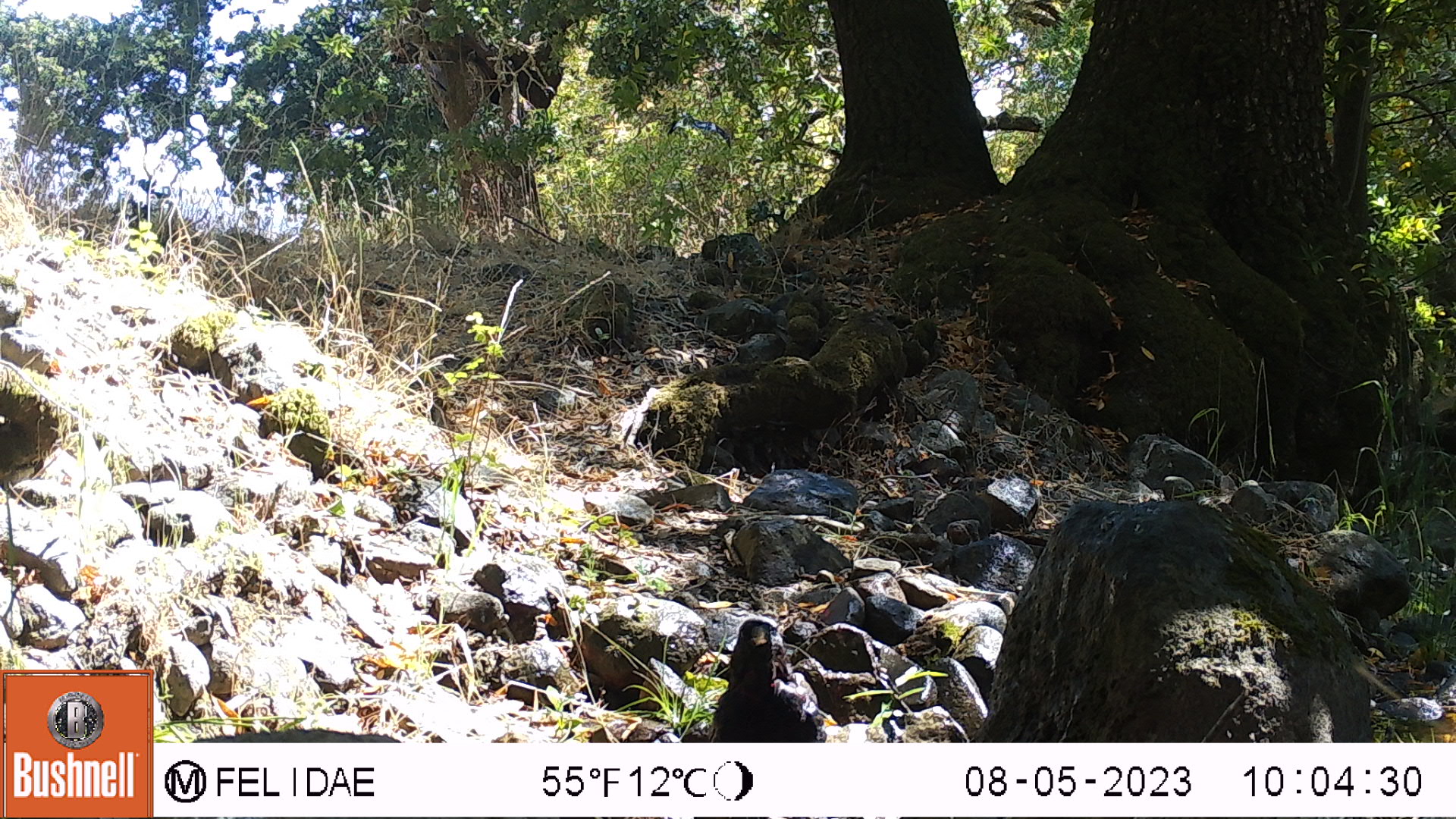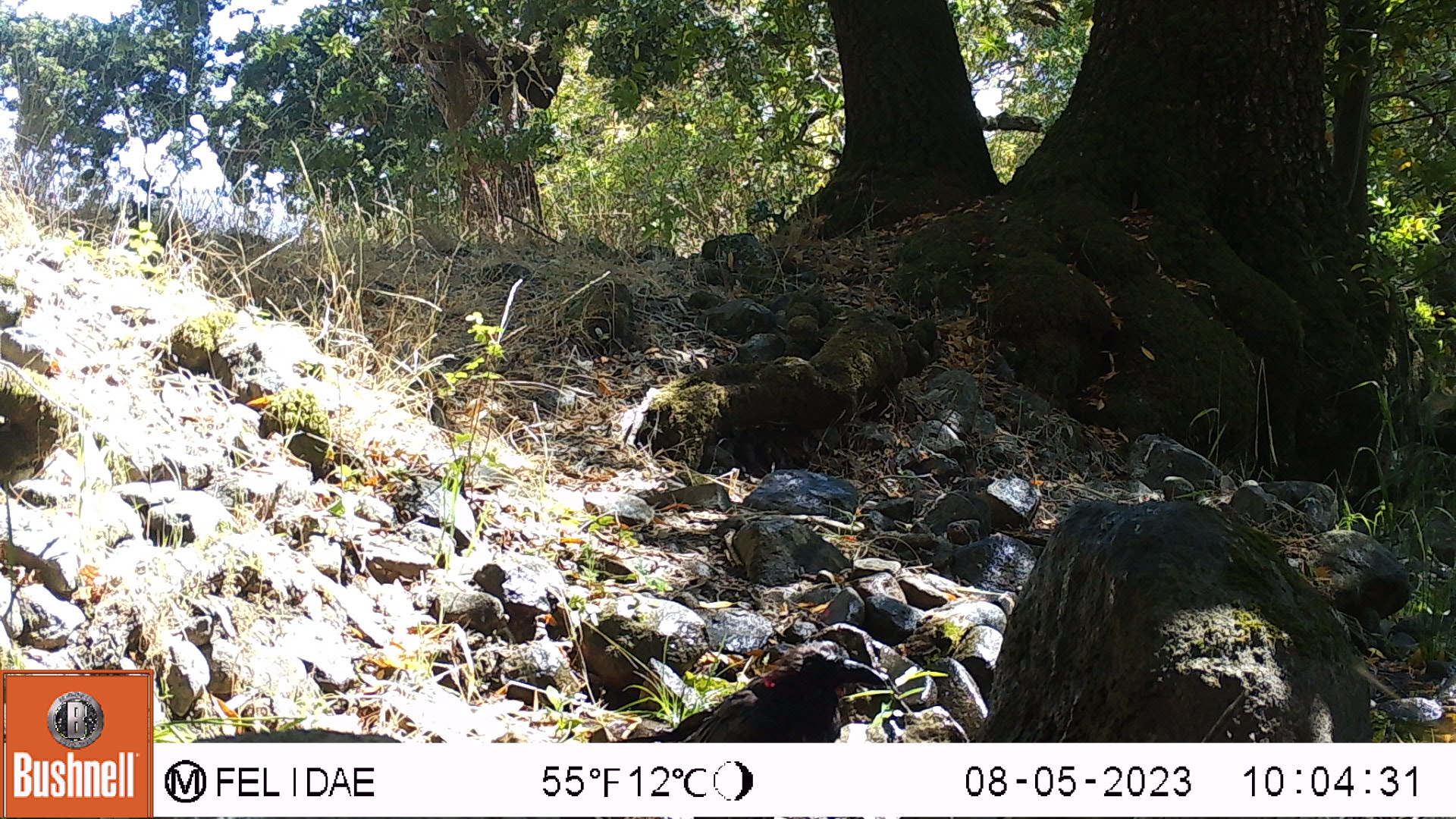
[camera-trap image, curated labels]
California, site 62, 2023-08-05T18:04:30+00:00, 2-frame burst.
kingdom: Animalia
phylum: Chordata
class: Aves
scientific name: Aves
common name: bird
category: unknown bird